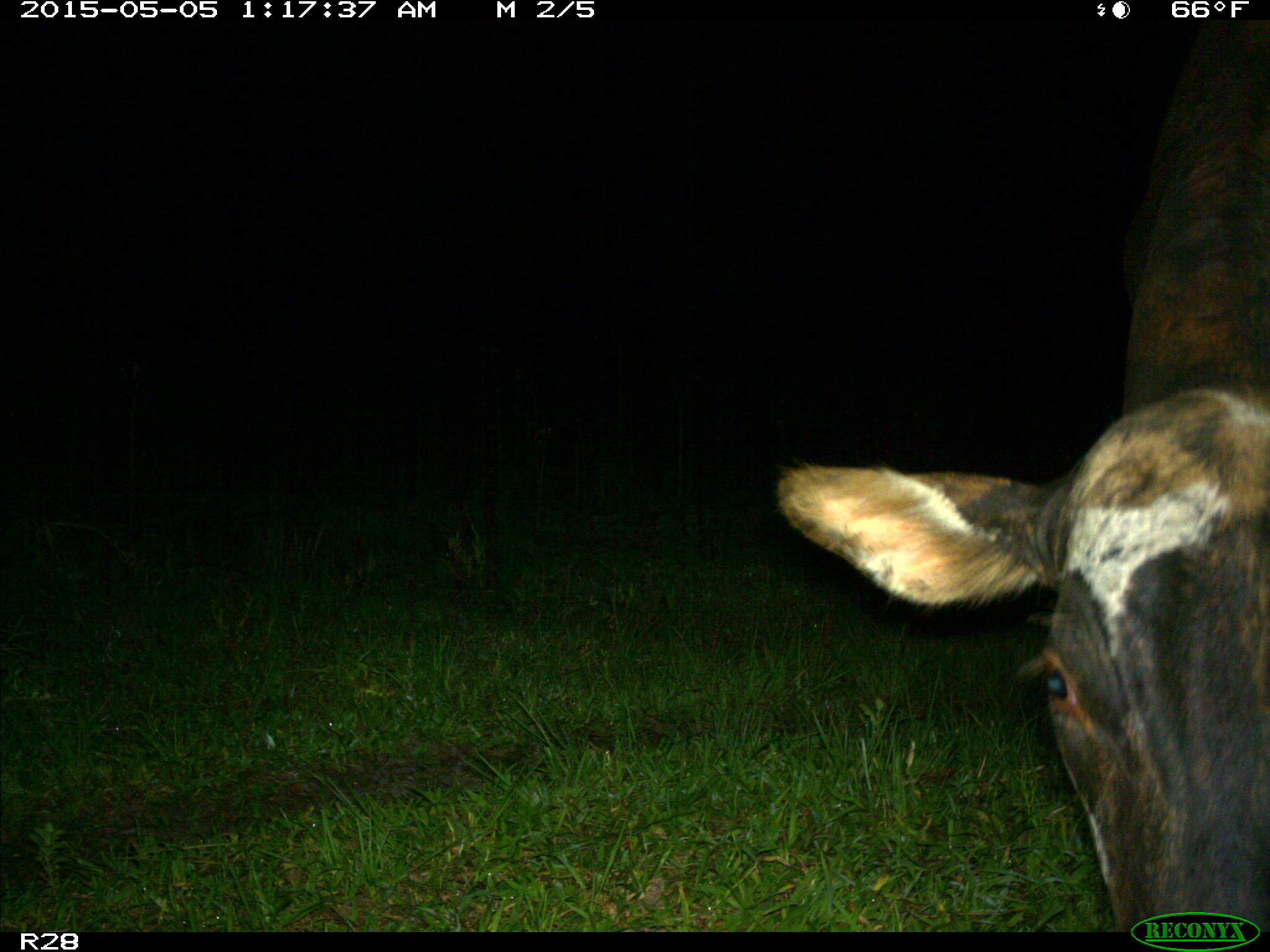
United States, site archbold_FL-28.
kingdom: Animalia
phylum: Chordata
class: Mammalia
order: Artiodactyla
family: Bovidae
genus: Bos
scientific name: Bos taurus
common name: domestic cow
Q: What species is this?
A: Bos taurus (domestic cow).